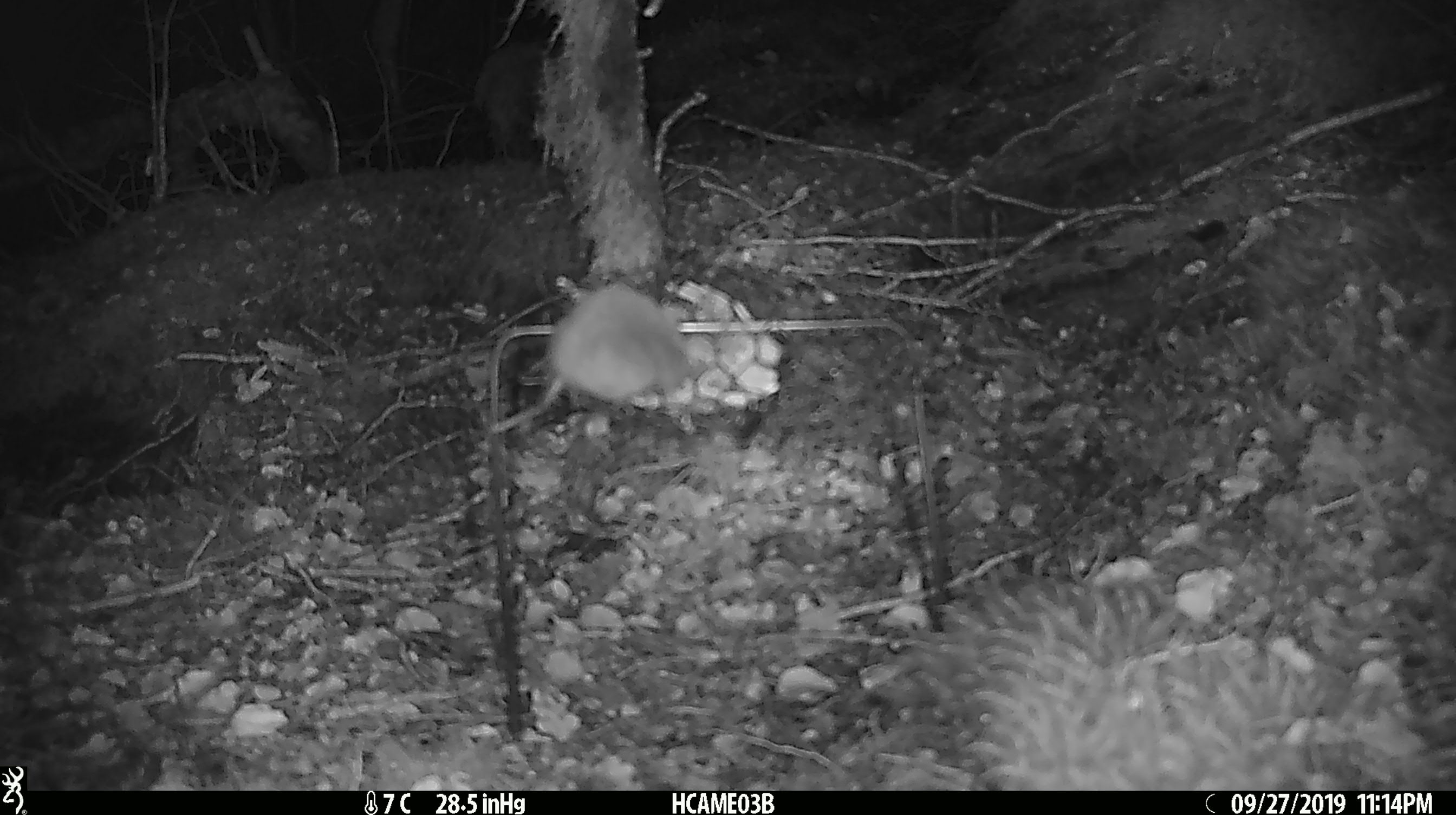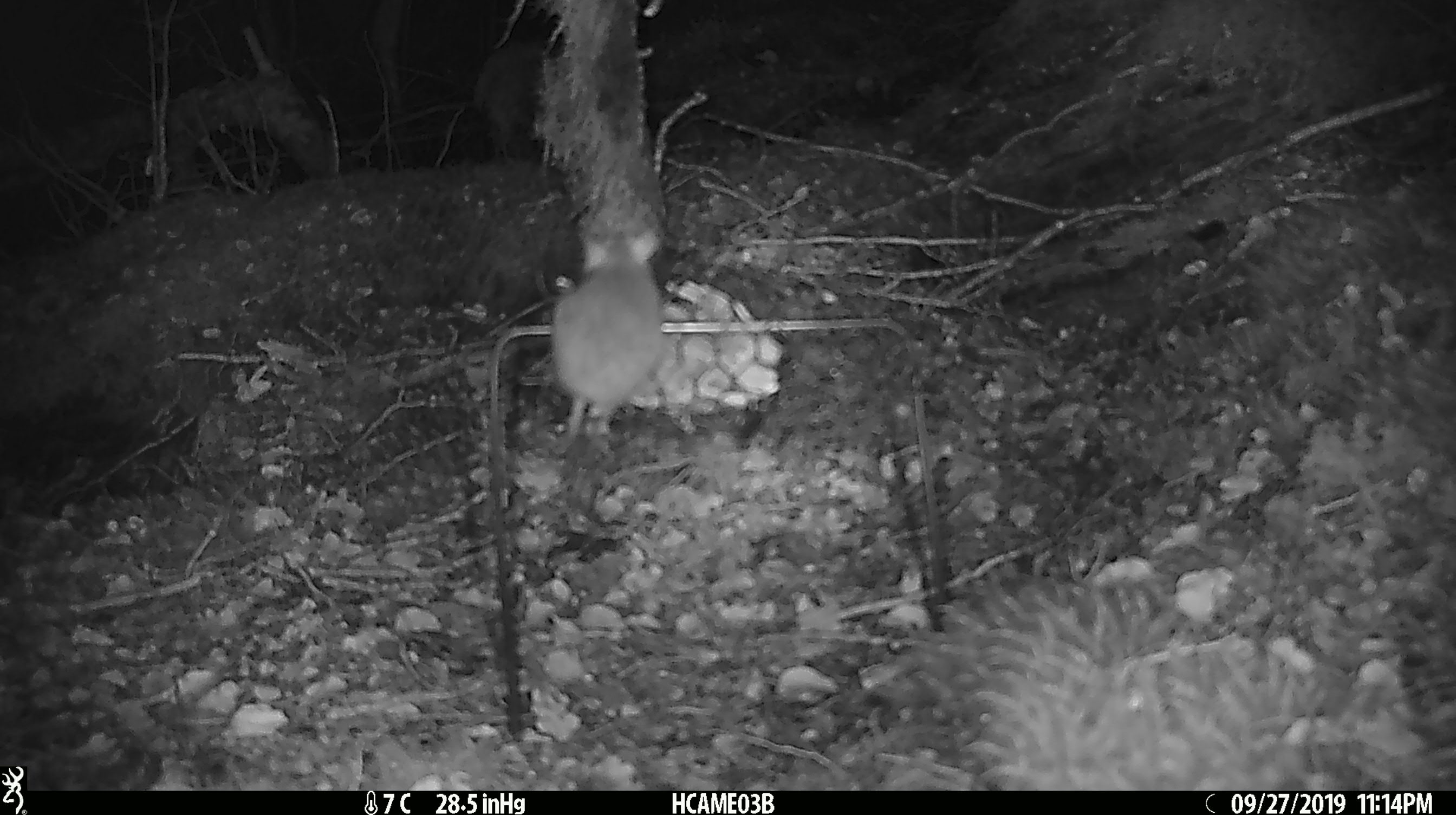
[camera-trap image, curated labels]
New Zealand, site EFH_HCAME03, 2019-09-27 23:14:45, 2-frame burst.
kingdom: Animalia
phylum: Chordata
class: Mammalia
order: Rodentia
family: Muridae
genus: Mus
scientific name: Mus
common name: mouse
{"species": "mouse (Mus)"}